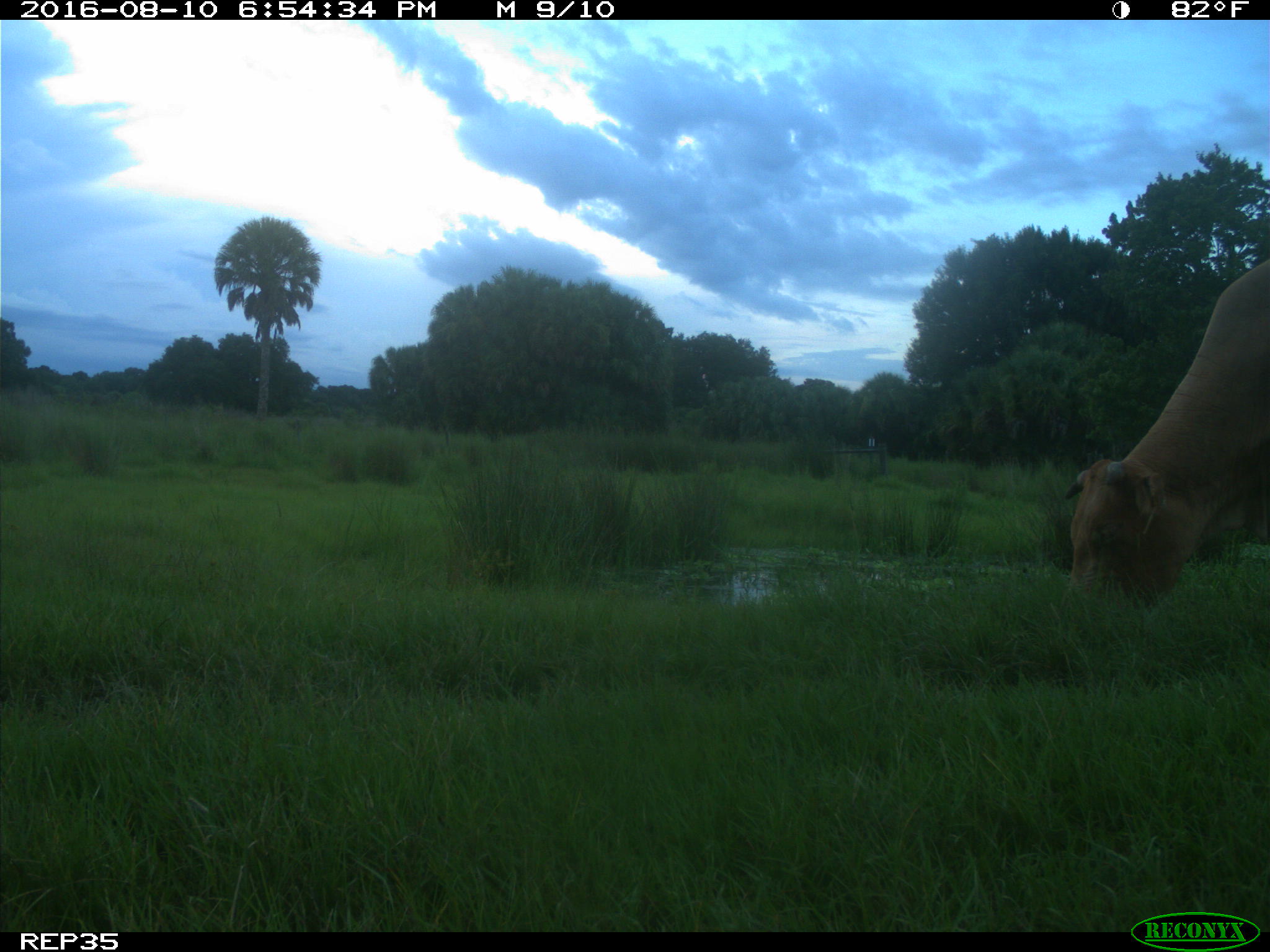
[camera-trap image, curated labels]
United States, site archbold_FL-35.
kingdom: Animalia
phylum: Chordata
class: Mammalia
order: Artiodactyla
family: Bovidae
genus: Bos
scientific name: Bos taurus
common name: domestic cow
Bos taurus (domestic cow).